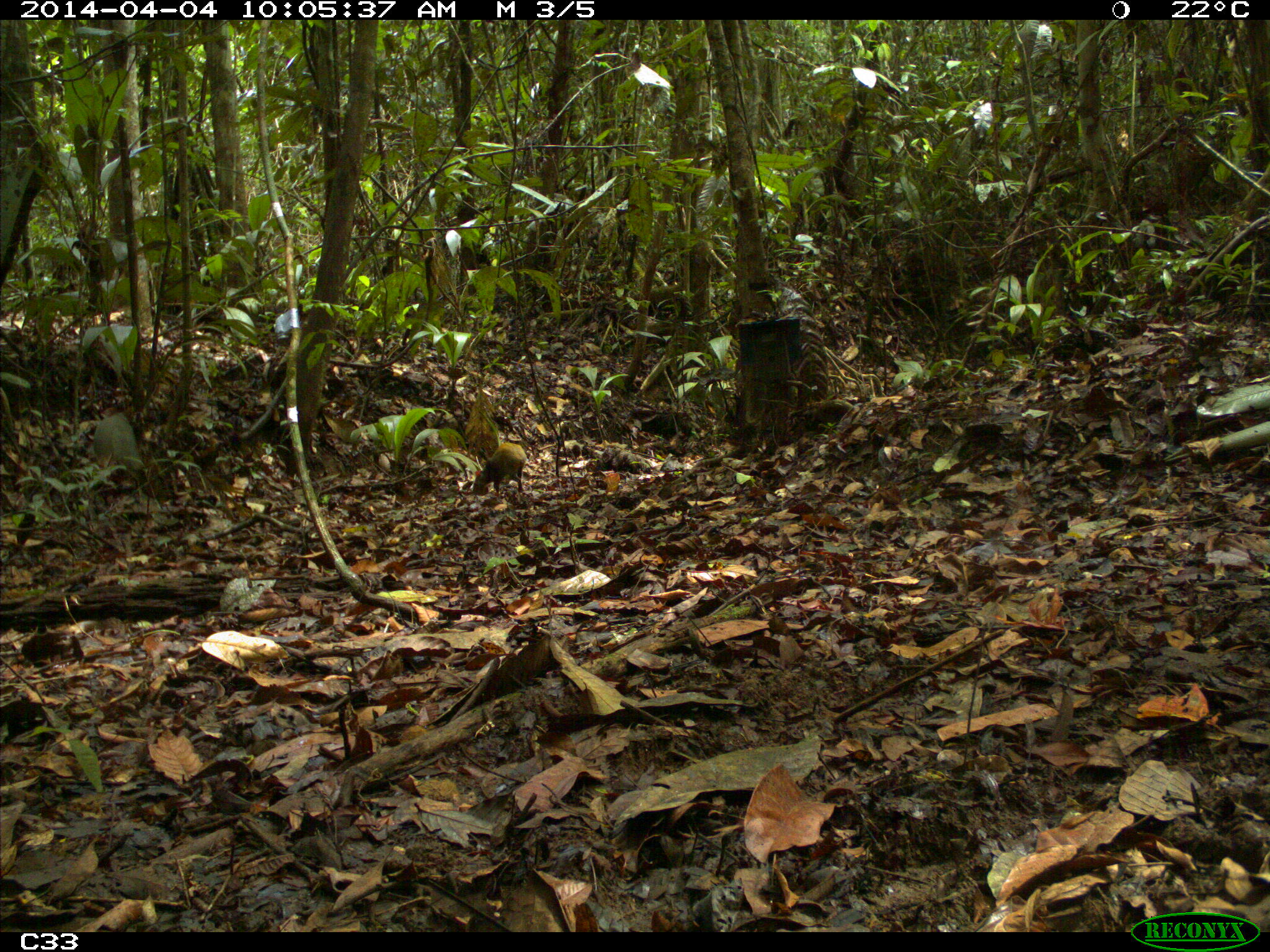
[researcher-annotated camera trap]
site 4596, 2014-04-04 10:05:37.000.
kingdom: Animalia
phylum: Chordata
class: Mammalia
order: Rodentia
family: Dasyproctidae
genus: Dasyprocta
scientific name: Dasyprocta leporina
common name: red-rumped agouti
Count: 1.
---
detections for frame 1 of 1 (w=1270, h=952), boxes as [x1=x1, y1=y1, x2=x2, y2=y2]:
dasyprocta leporina: [x1=472, y1=440, x2=527, y2=495]